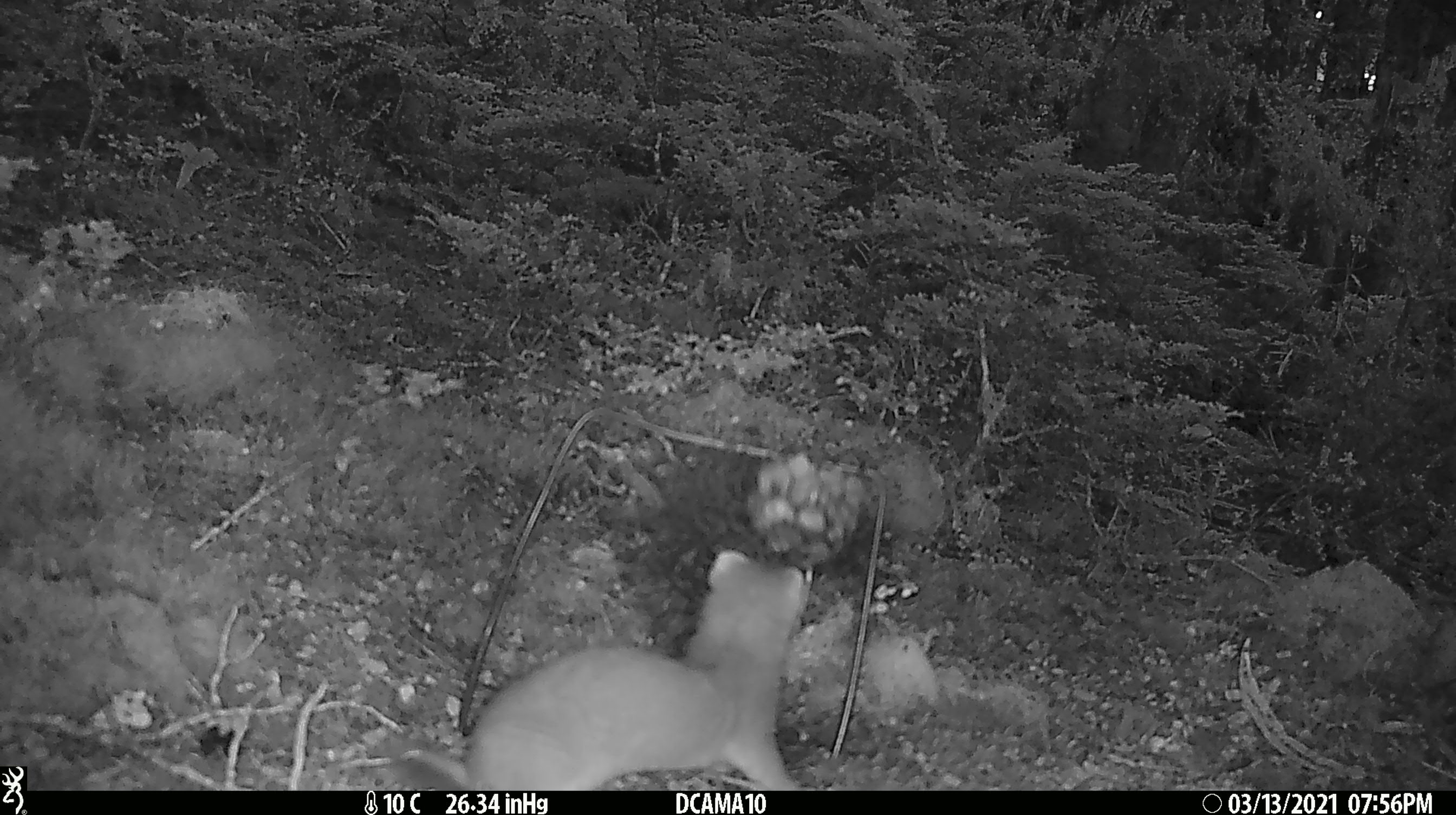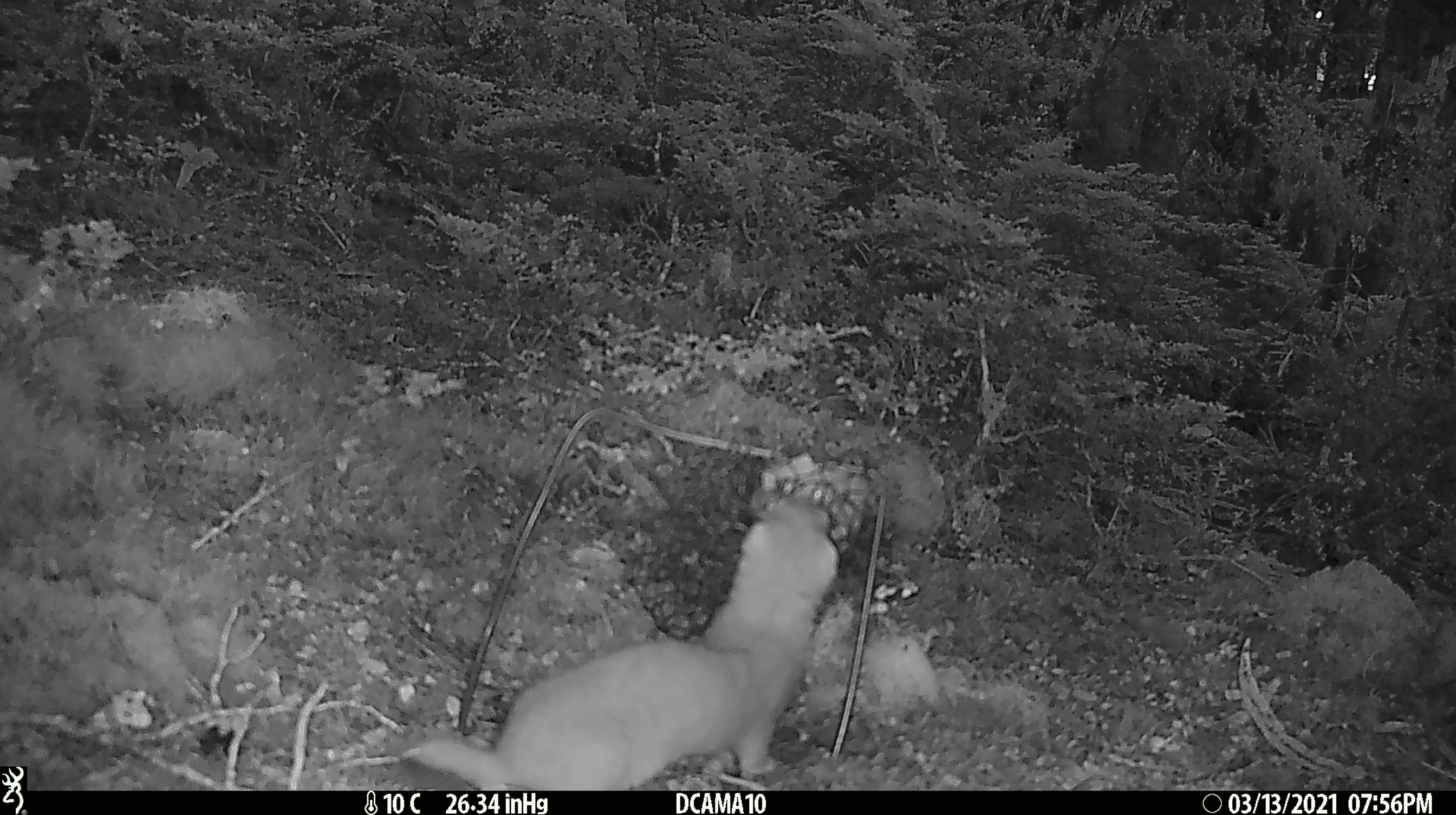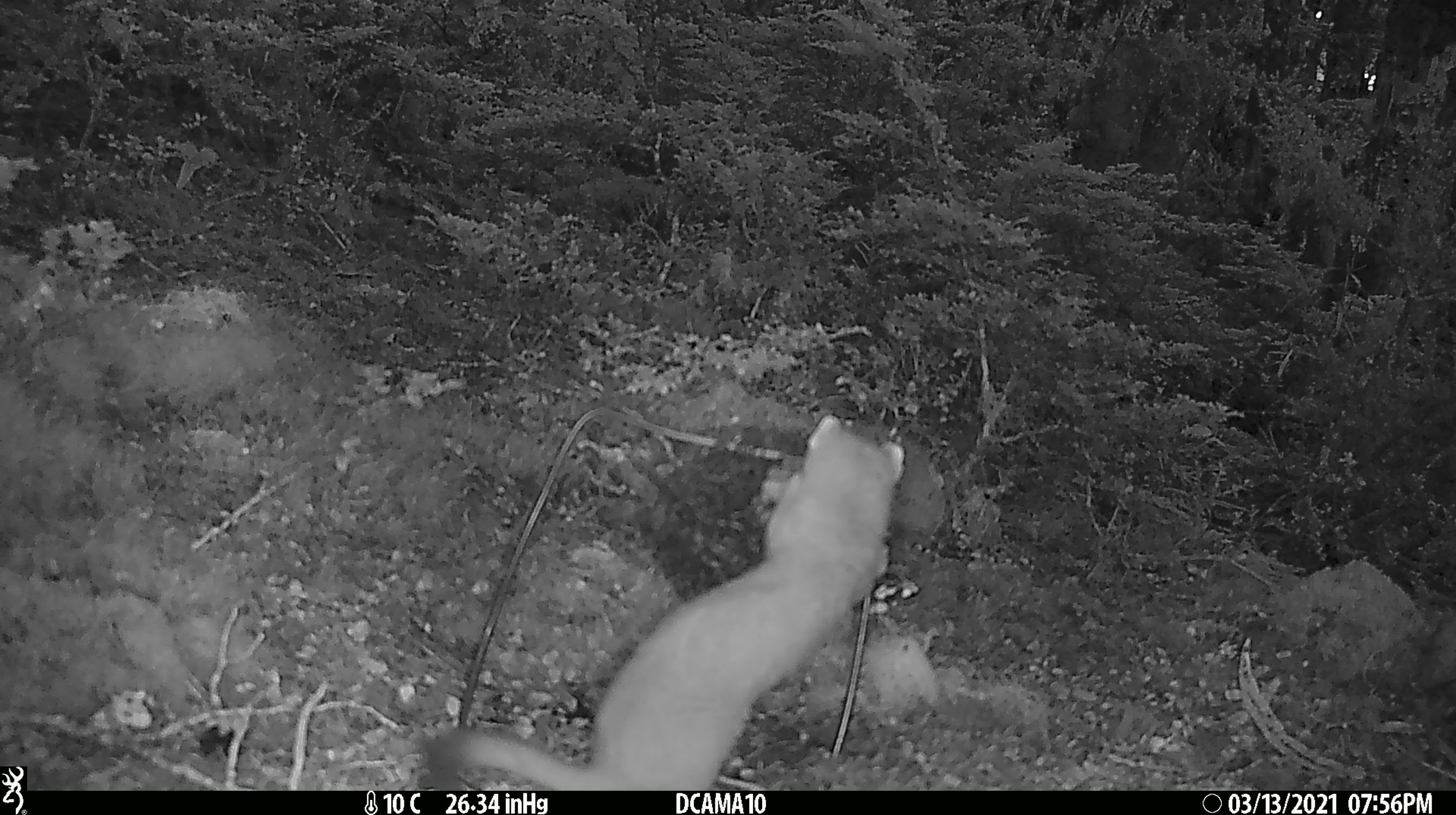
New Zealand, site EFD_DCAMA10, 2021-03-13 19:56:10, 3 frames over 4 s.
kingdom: Animalia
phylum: Chordata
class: Mammalia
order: Carnivora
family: Mustelidae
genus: Mustela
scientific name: Mustela erminea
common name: stoat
Stoat (Mustela erminea).